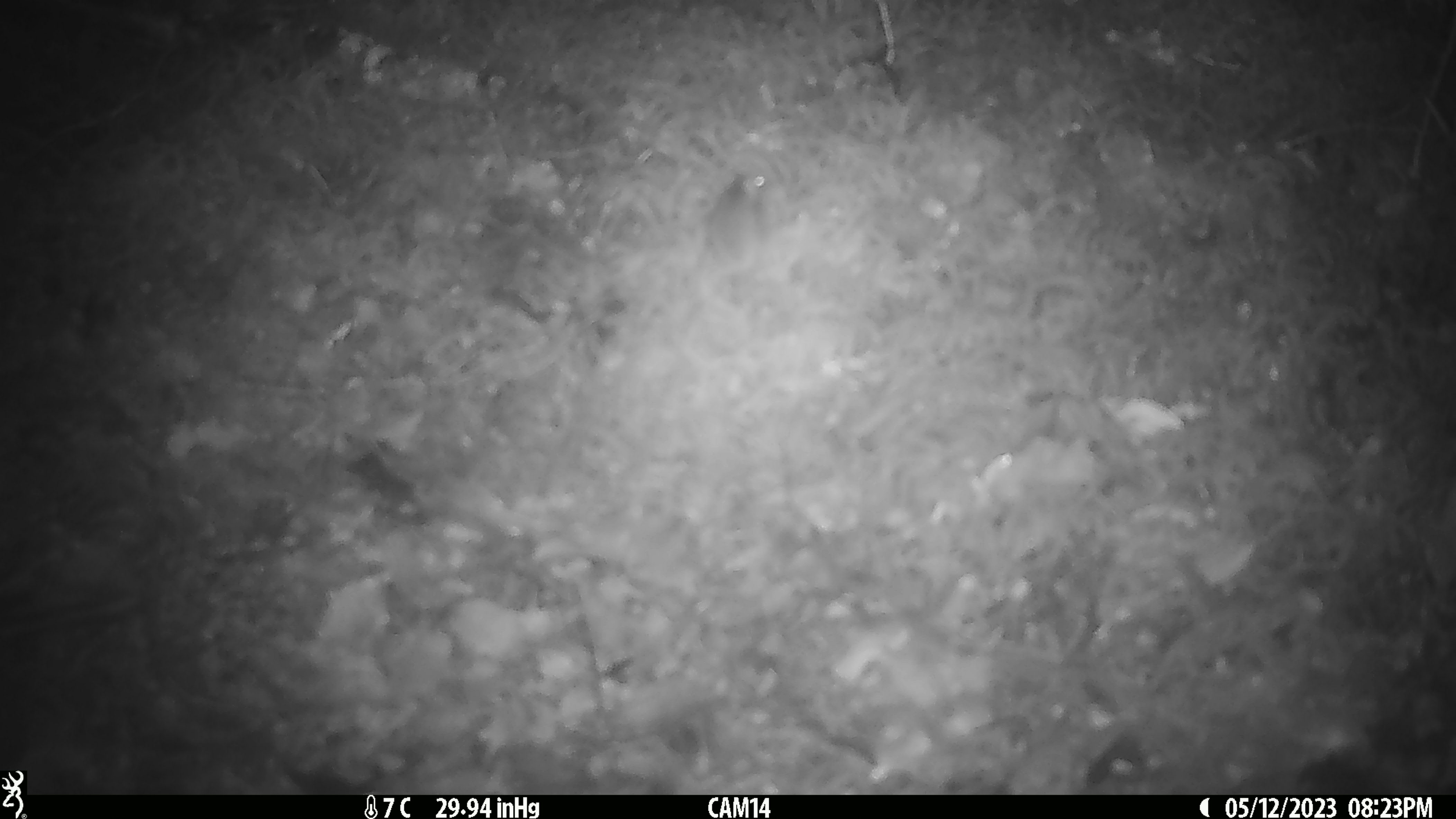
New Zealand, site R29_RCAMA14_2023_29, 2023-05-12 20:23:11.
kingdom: Animalia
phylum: Chordata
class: Mammalia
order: Rodentia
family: Muridae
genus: Mus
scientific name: Mus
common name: mouse